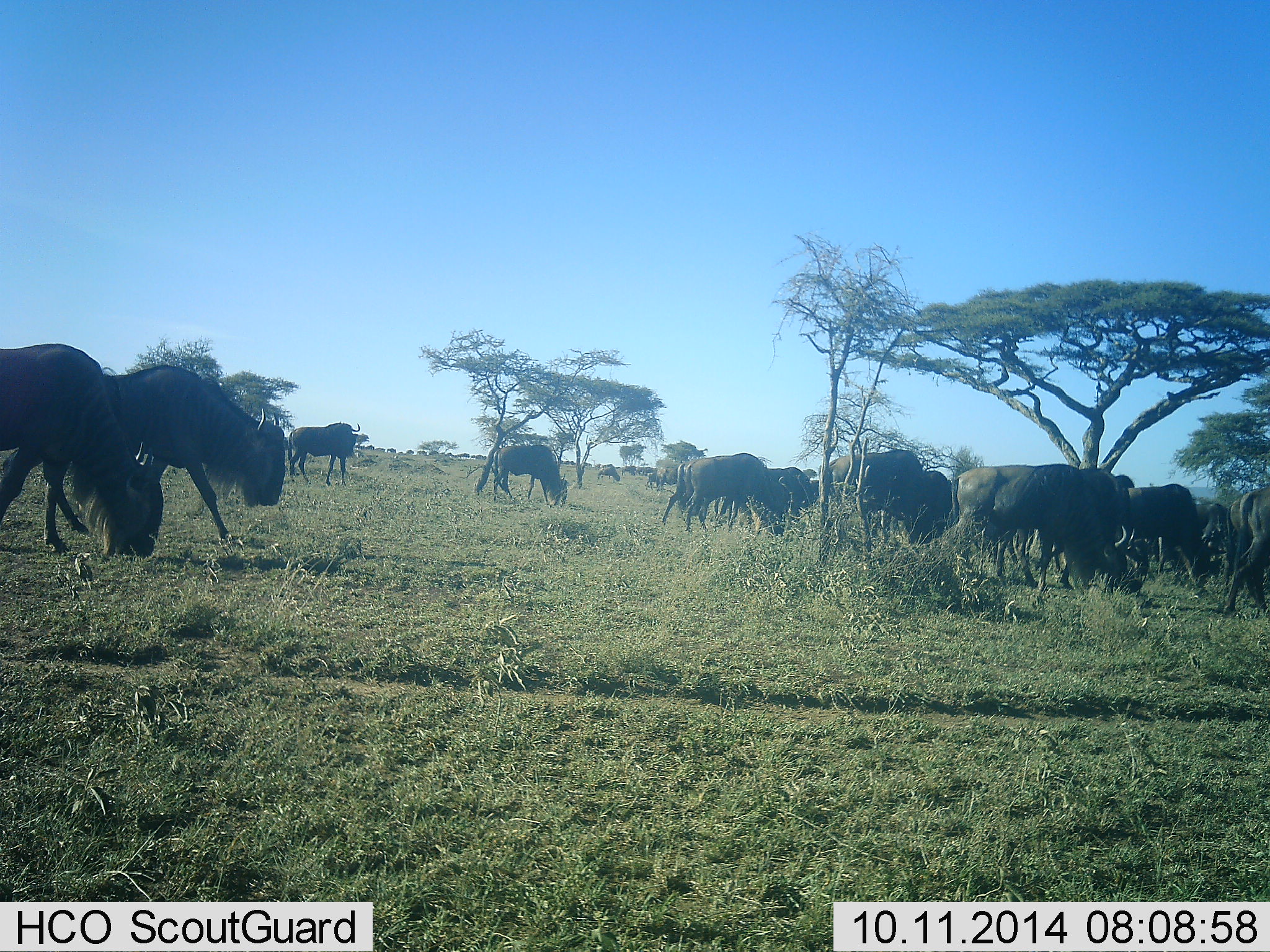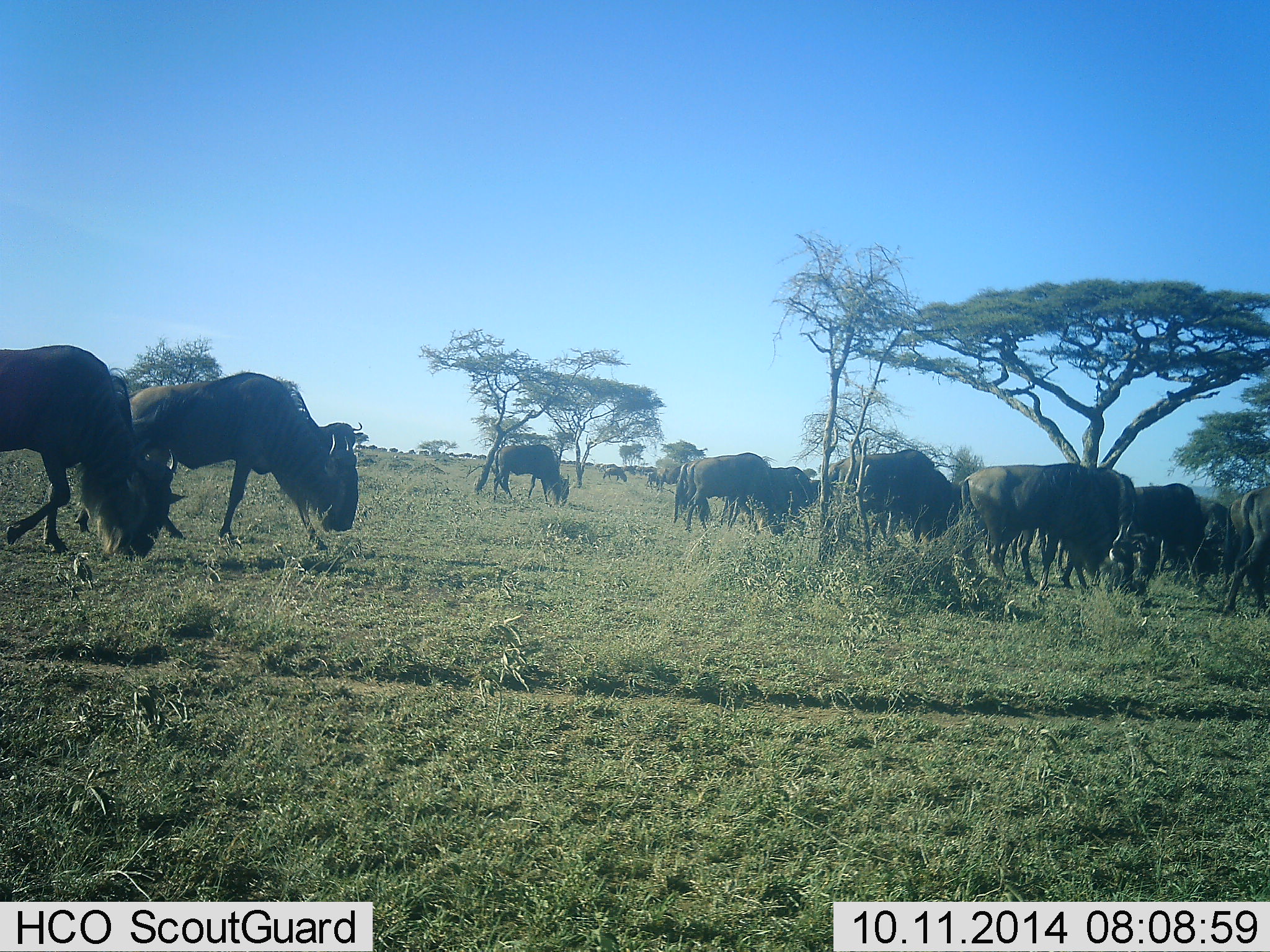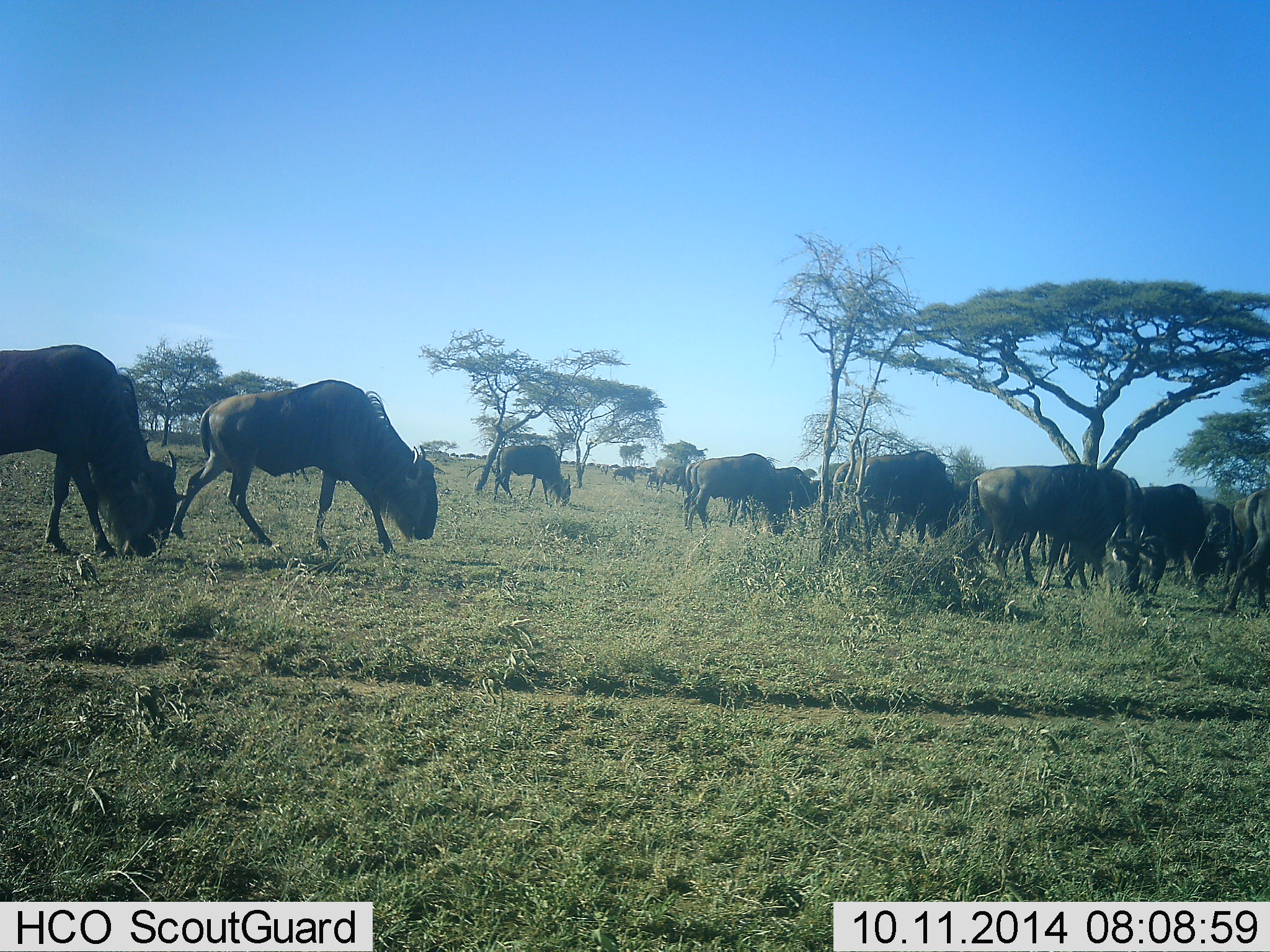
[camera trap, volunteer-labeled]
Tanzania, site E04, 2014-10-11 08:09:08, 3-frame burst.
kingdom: Animalia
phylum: Chordata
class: Mammalia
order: Artiodactyla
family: Bovidae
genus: Connochaetes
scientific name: Connochaetes taurinus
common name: blue wildebeest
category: wildebeest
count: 11-50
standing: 30%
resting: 0%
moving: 90%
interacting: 0%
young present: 0%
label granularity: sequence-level